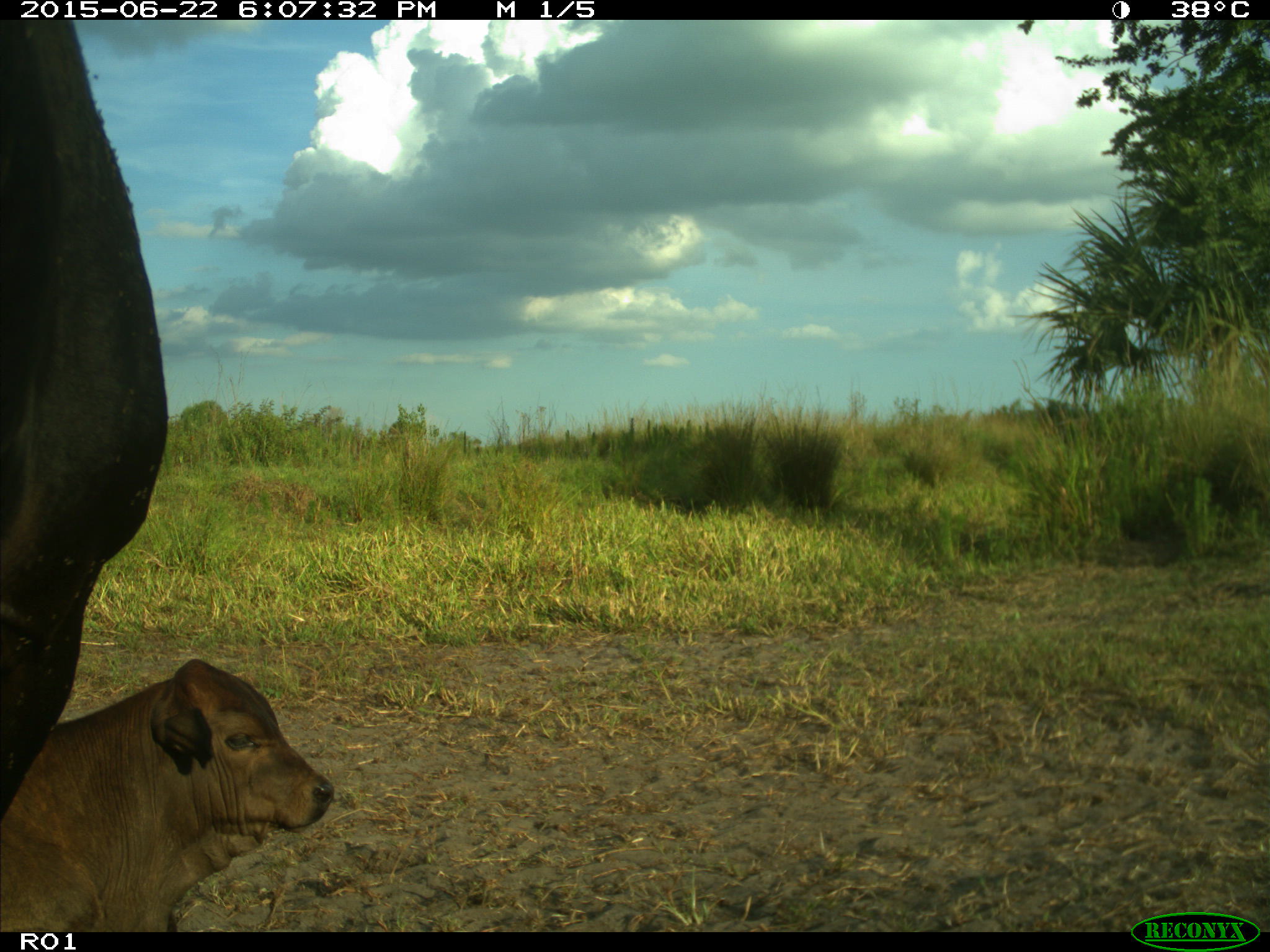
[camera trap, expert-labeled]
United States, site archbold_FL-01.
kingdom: Animalia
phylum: Chordata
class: Mammalia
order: Artiodactyla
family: Bovidae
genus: Bos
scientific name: Bos taurus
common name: domestic cow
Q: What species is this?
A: Bos taurus (domestic cow).